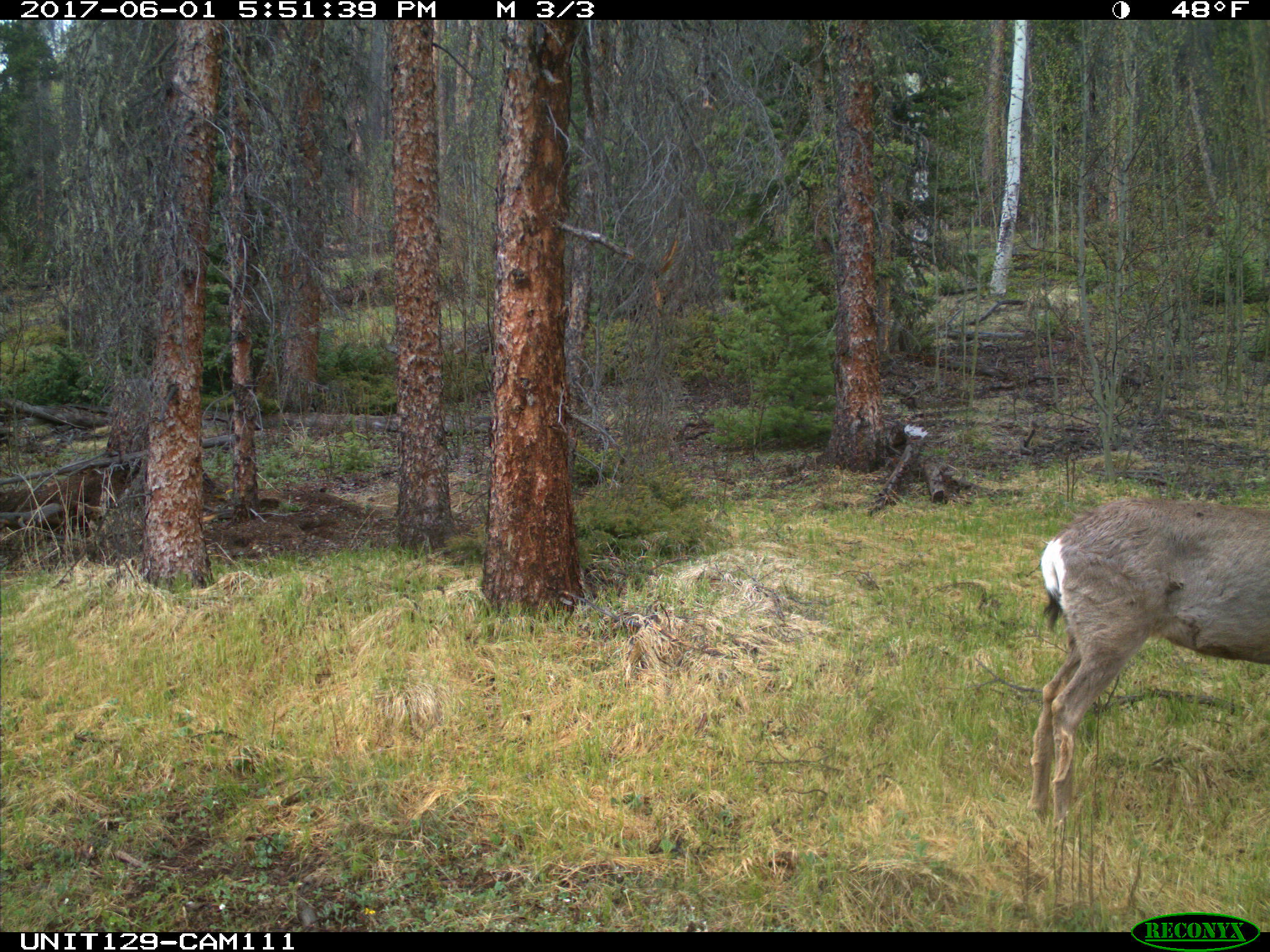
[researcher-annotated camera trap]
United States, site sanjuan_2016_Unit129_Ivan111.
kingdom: Animalia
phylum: Chordata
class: Mammalia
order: Artiodactyla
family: Cervidae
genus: Odocoileus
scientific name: Odocoileus hemionus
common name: mule deer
Odocoileus hemionus (mule deer).